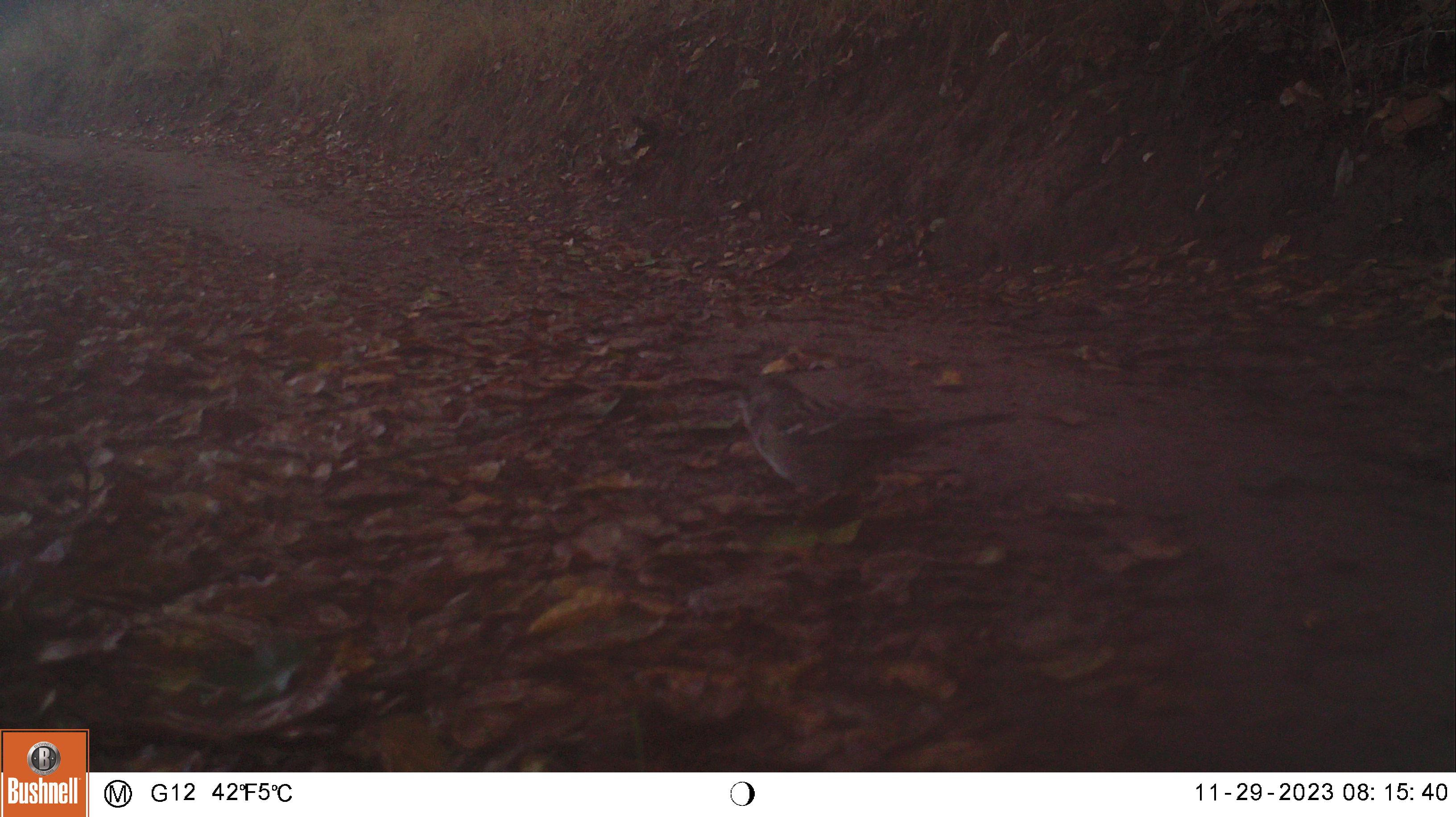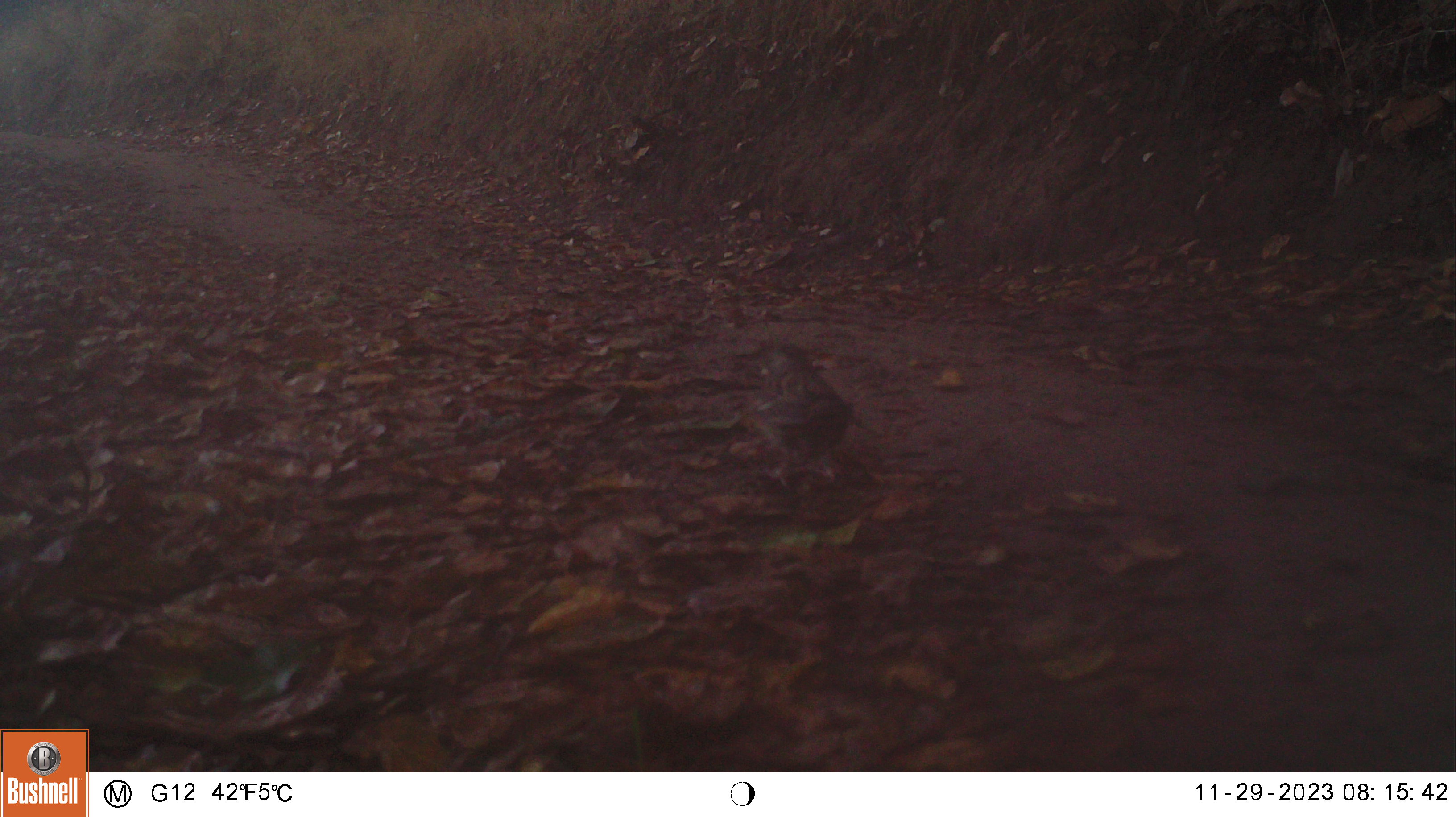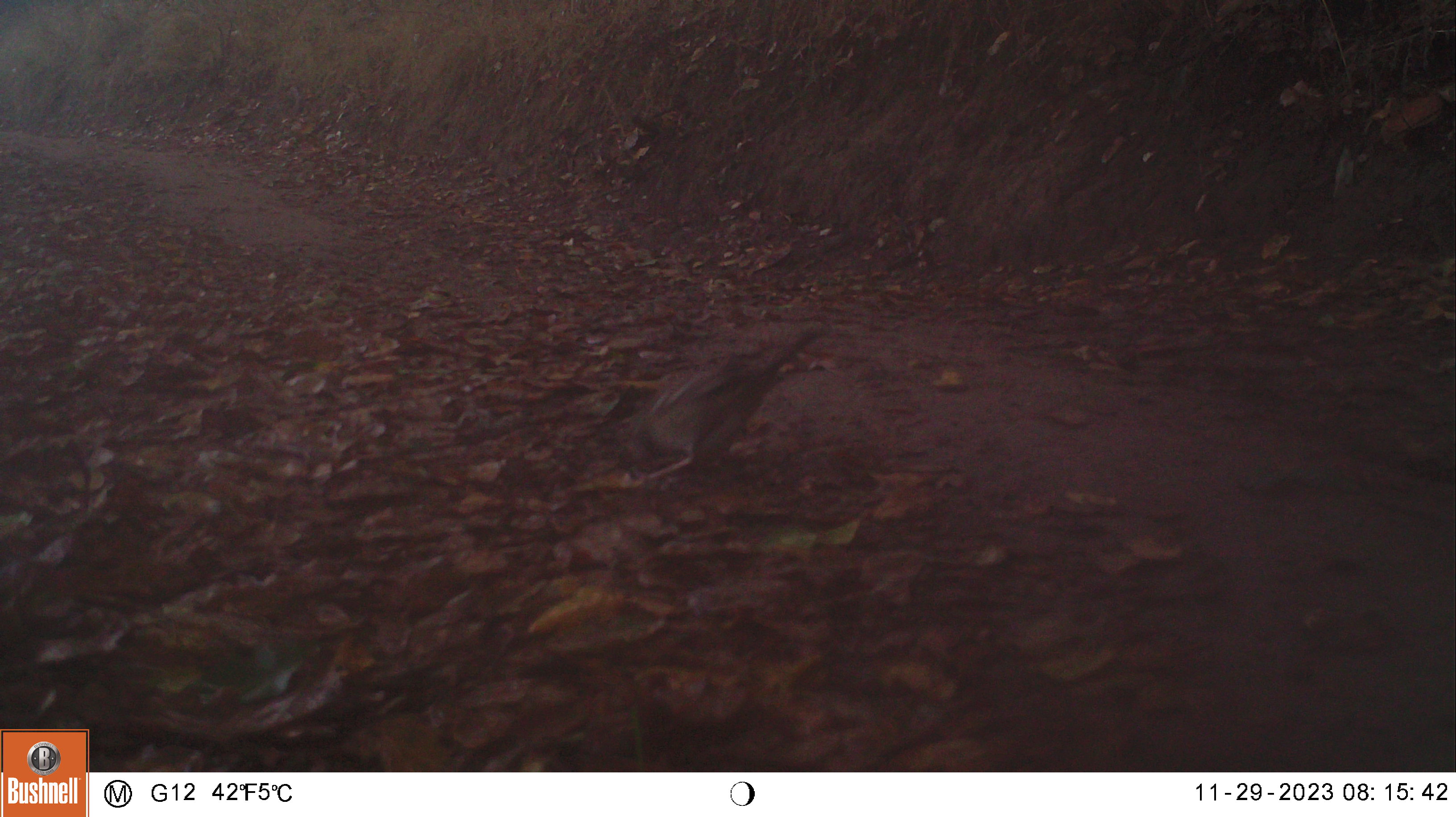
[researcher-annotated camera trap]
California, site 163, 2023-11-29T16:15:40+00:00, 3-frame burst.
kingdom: Animalia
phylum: Chordata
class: Aves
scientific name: Aves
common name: bird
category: unknown bird